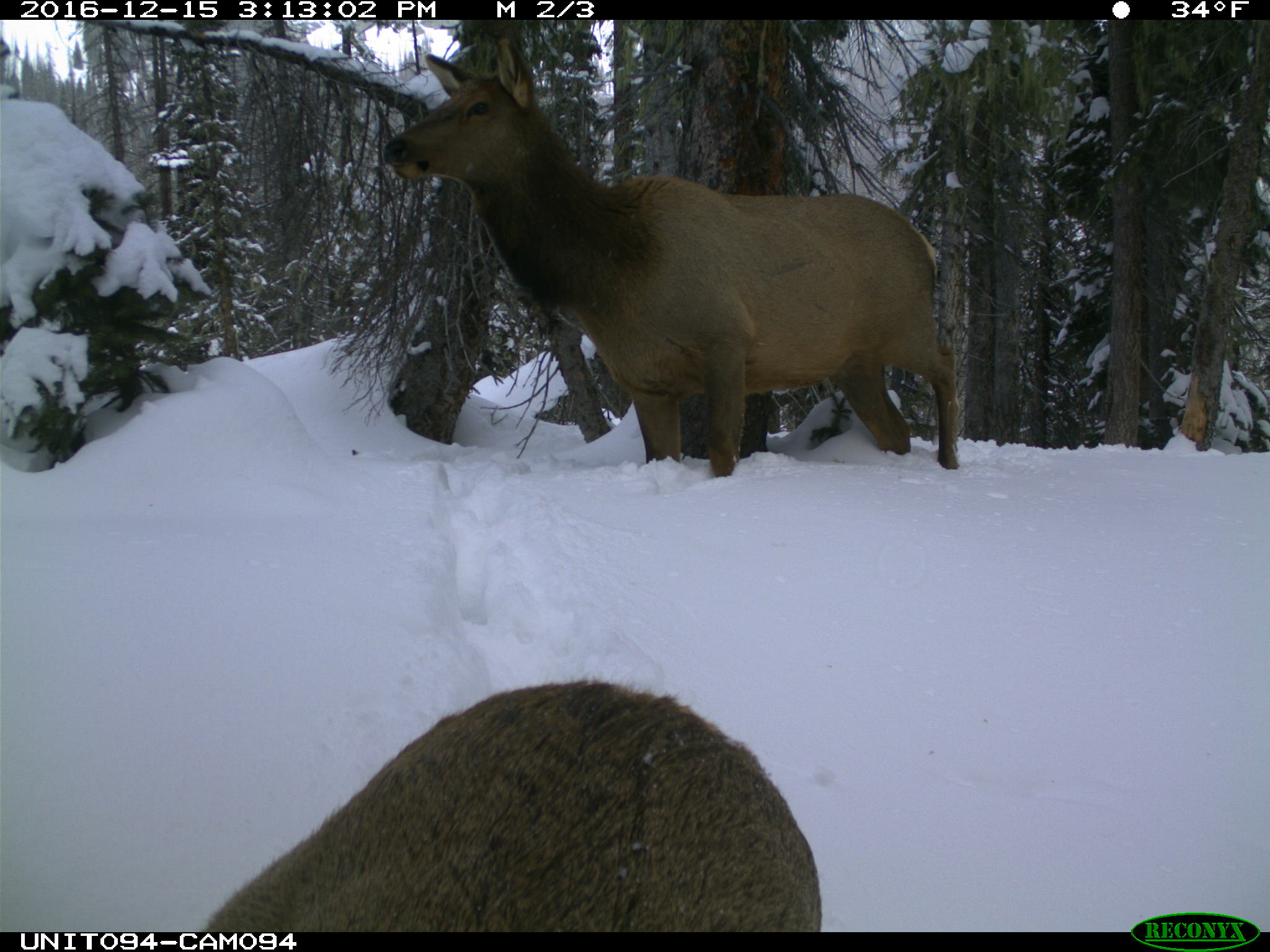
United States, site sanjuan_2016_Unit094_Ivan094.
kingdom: Animalia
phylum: Chordata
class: Mammalia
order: Artiodactyla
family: Cervidae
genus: Cervus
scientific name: Cervus elaphus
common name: red deer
Cervus elaphus (red deer).